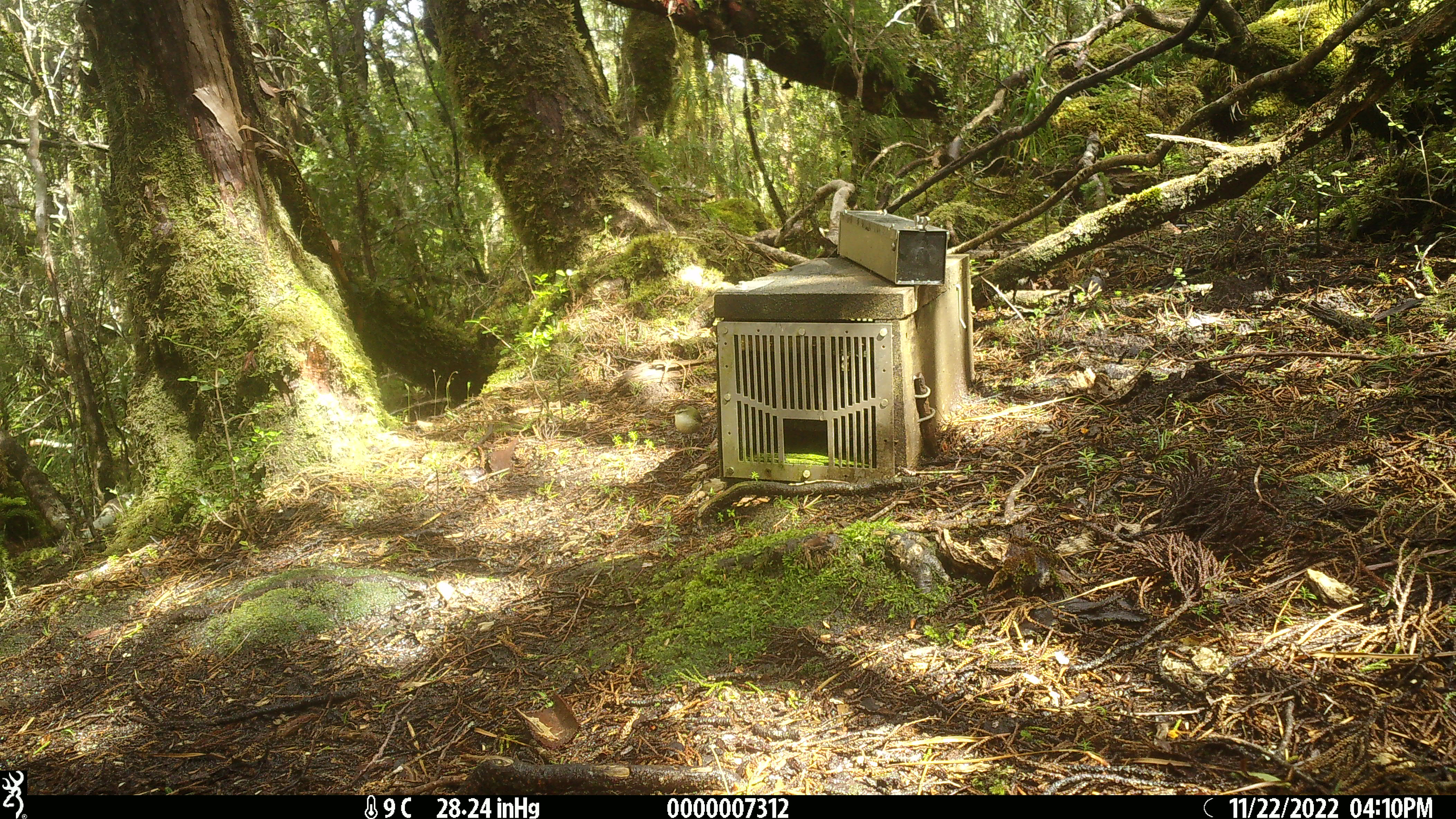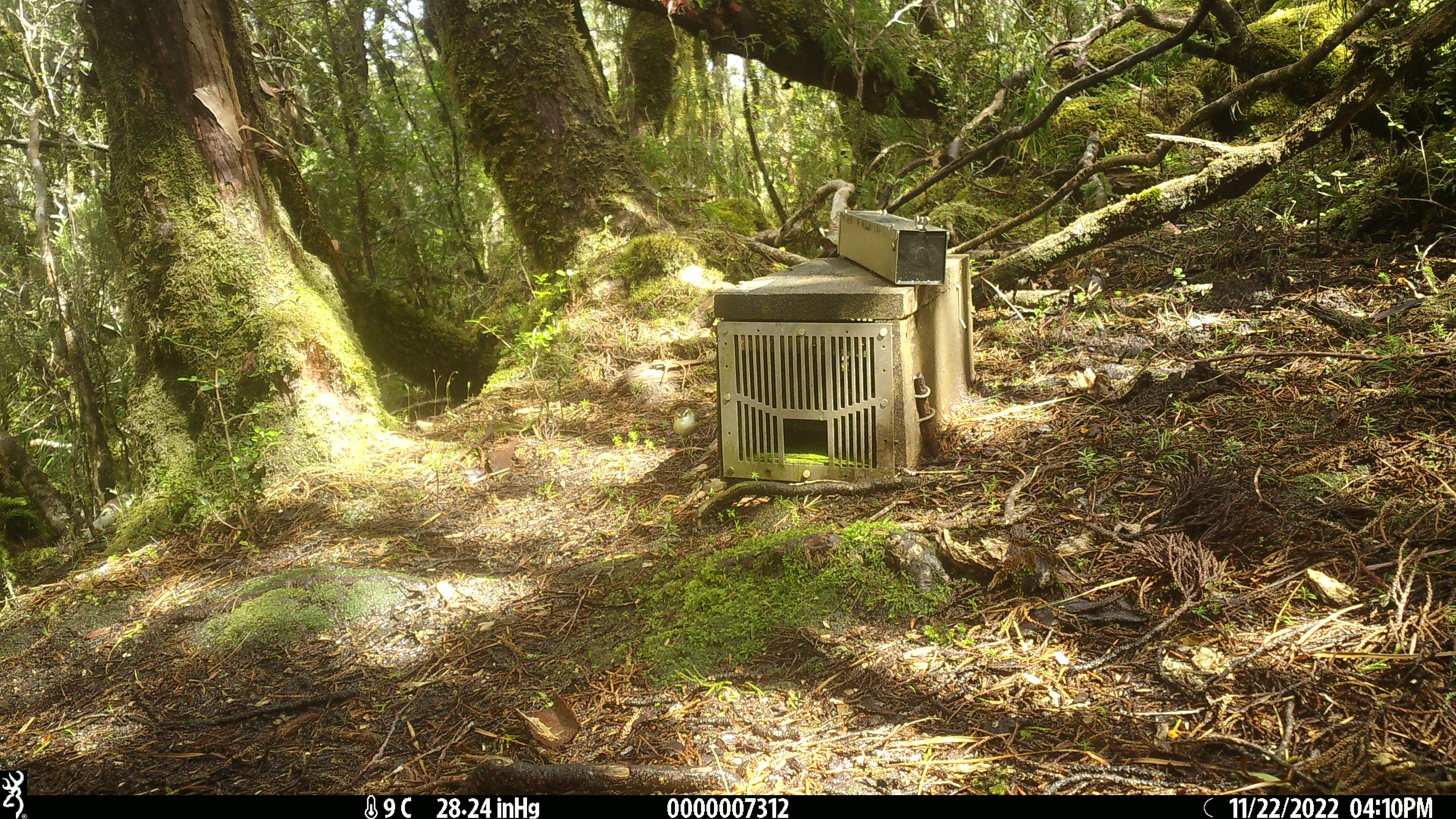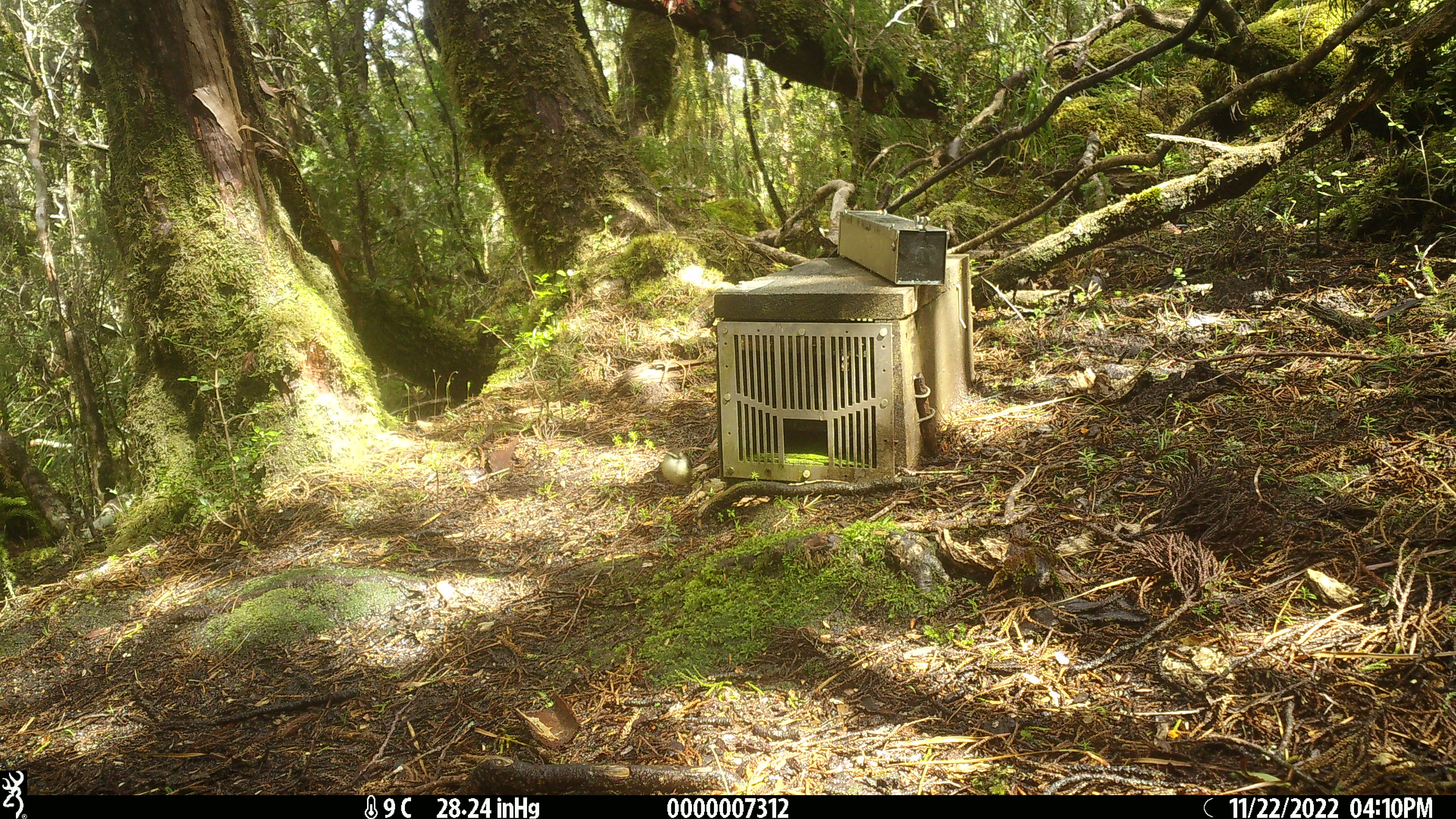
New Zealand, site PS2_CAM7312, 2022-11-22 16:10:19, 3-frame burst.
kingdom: Animalia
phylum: Chordata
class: Aves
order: Passeriformes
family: Acanthisittidae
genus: Acanthisitta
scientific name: Acanthisitta chloris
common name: rifleman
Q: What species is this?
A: Rifleman (Acanthisitta chloris).